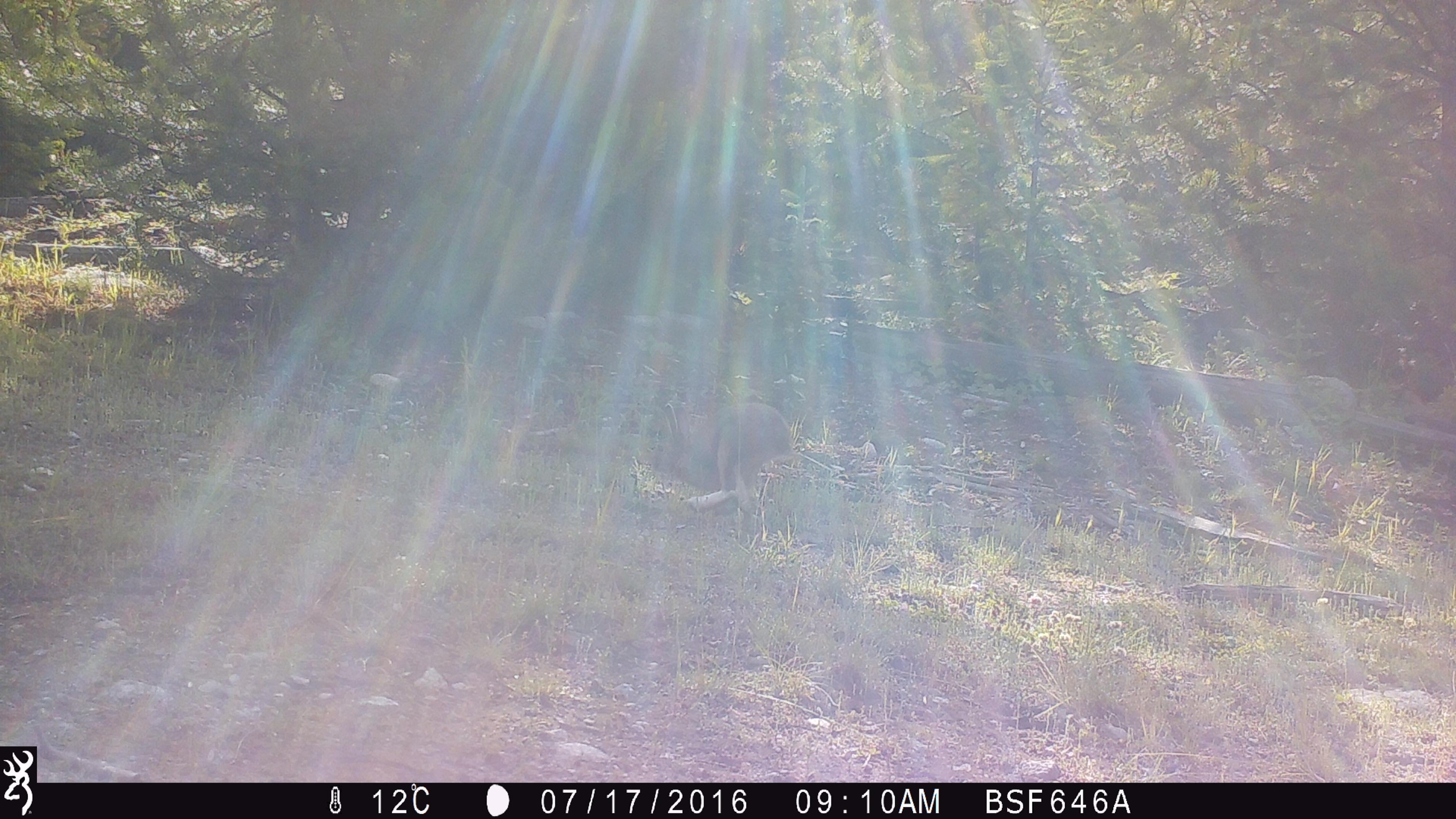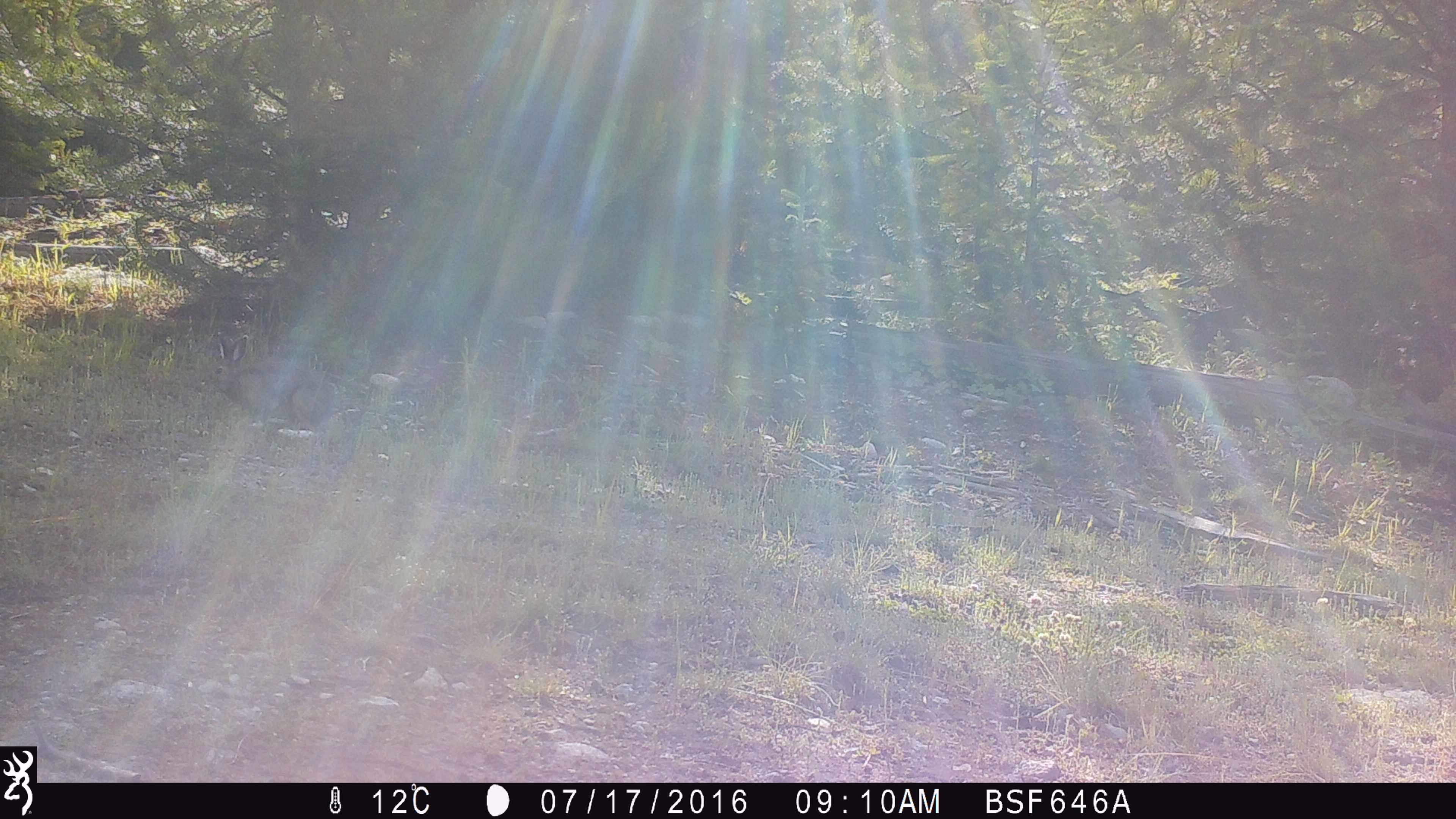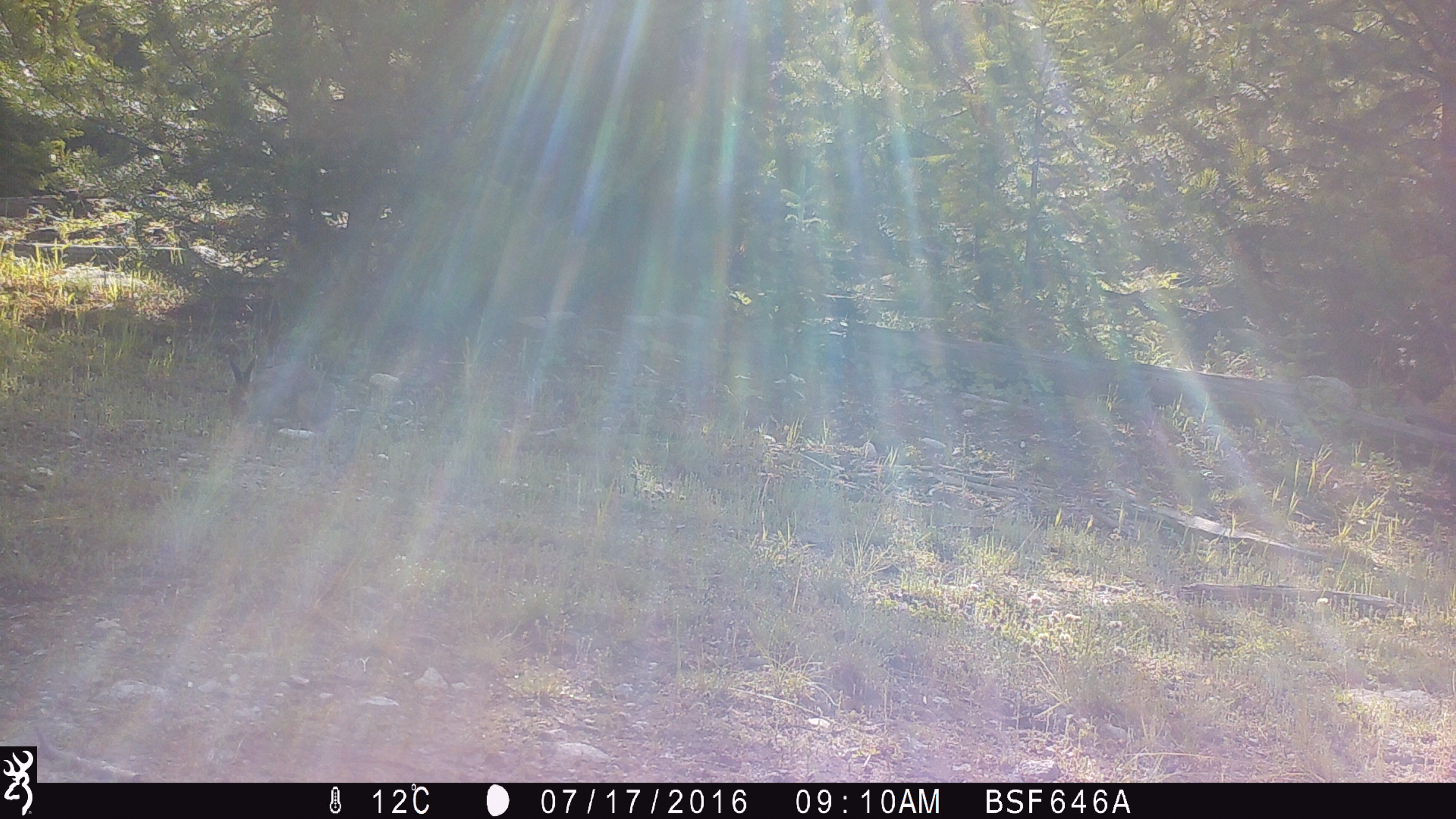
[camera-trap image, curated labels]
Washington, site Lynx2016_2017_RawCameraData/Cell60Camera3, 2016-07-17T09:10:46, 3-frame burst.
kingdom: Animalia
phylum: Chordata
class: Mammalia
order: Lagomorpha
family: Leporidae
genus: Lepus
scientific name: Lepus americanus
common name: snowshoe hare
Lepus americanus (snowshoe hare). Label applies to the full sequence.